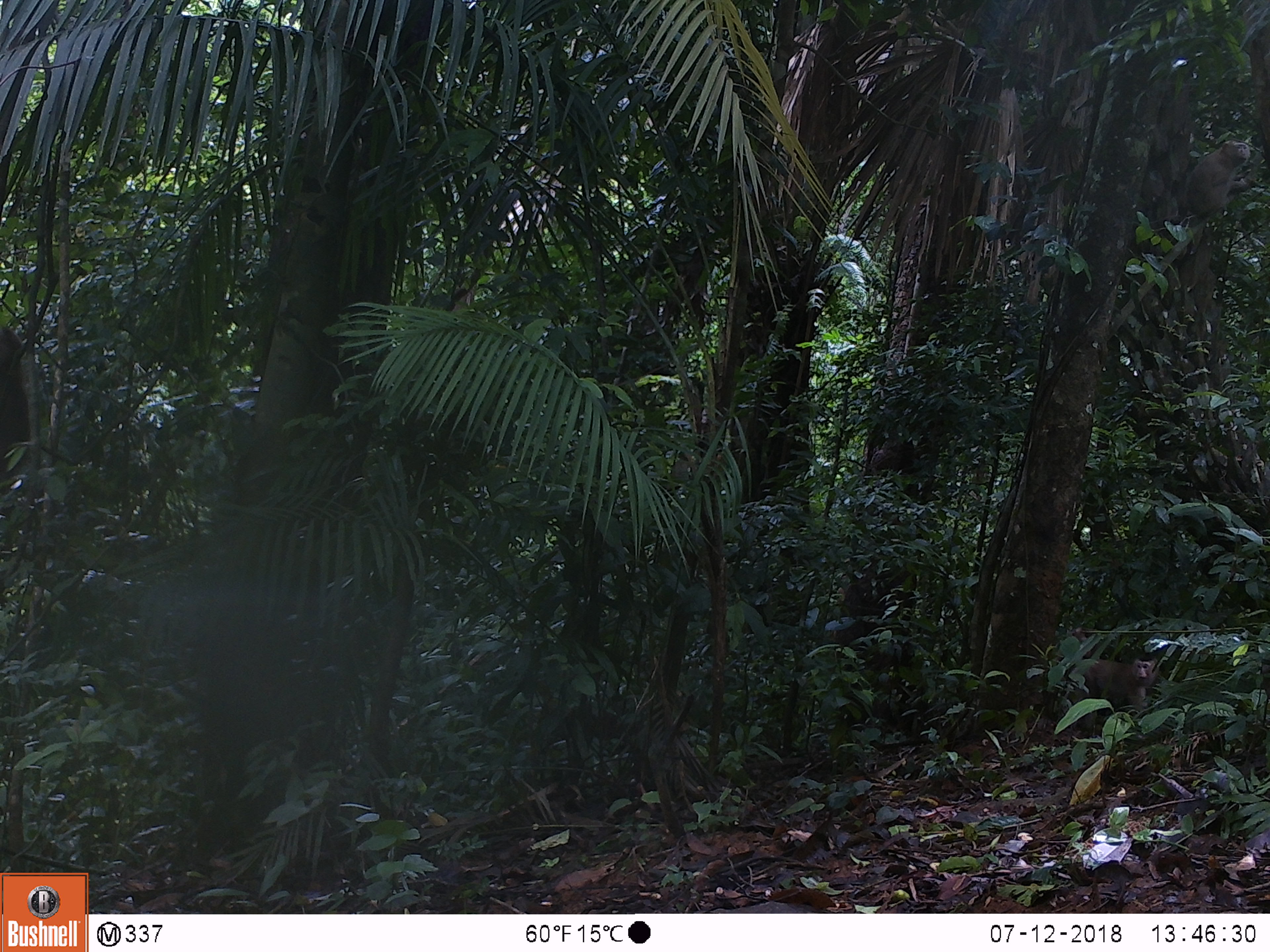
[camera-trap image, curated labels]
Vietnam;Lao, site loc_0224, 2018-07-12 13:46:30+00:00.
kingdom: Animalia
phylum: Chordata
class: Mammalia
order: Primates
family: Cercopithecidae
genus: Macaca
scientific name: Macaca nemestrina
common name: pig-tailed macaque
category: pig tailed macaque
Pig tailed macaque (pig-tailed macaque) (Macaca nemestrina). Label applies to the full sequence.